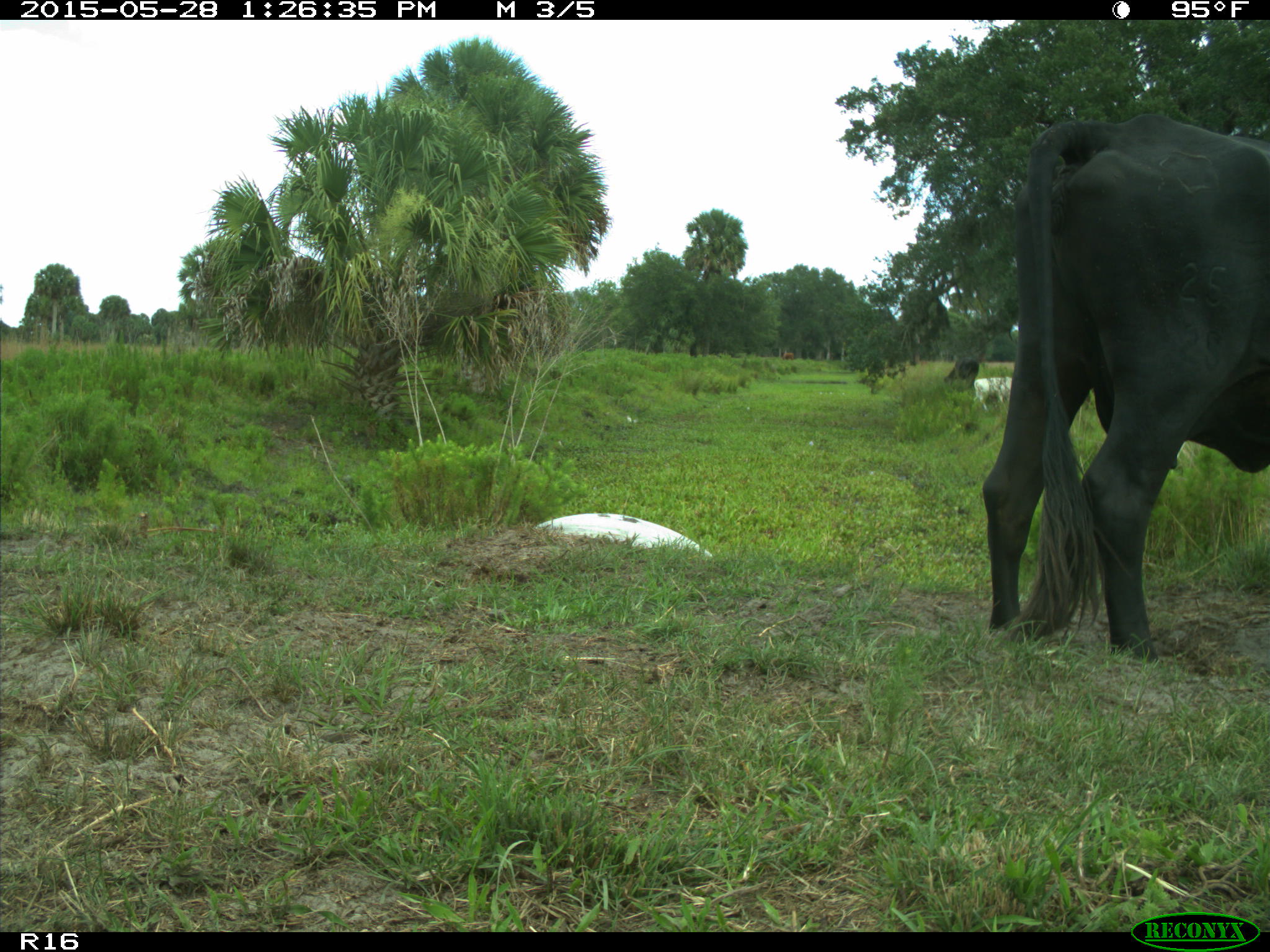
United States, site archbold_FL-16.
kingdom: Animalia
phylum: Chordata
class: Mammalia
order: Artiodactyla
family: Bovidae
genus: Bos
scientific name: Bos taurus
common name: domestic cow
Bos taurus (domestic cow).